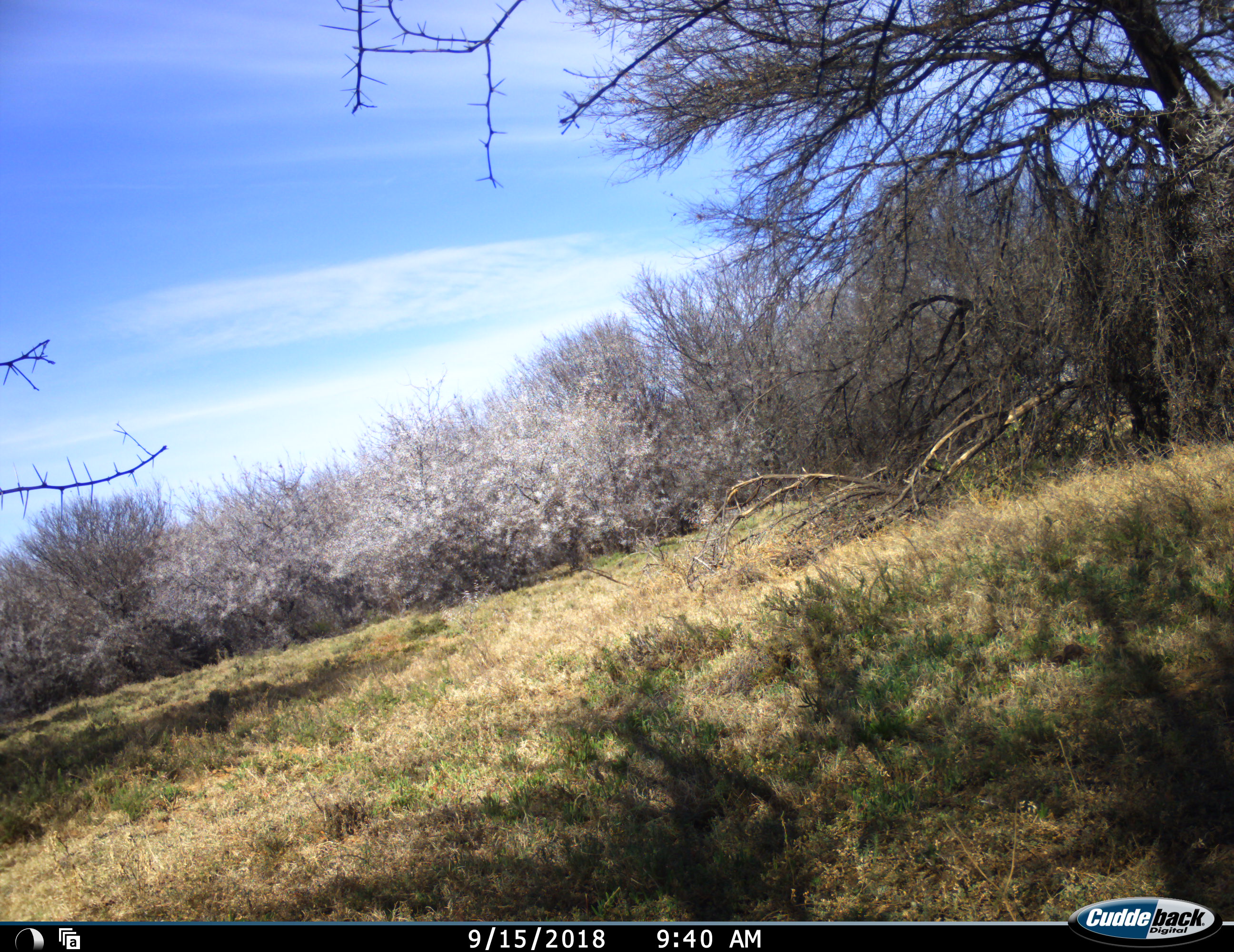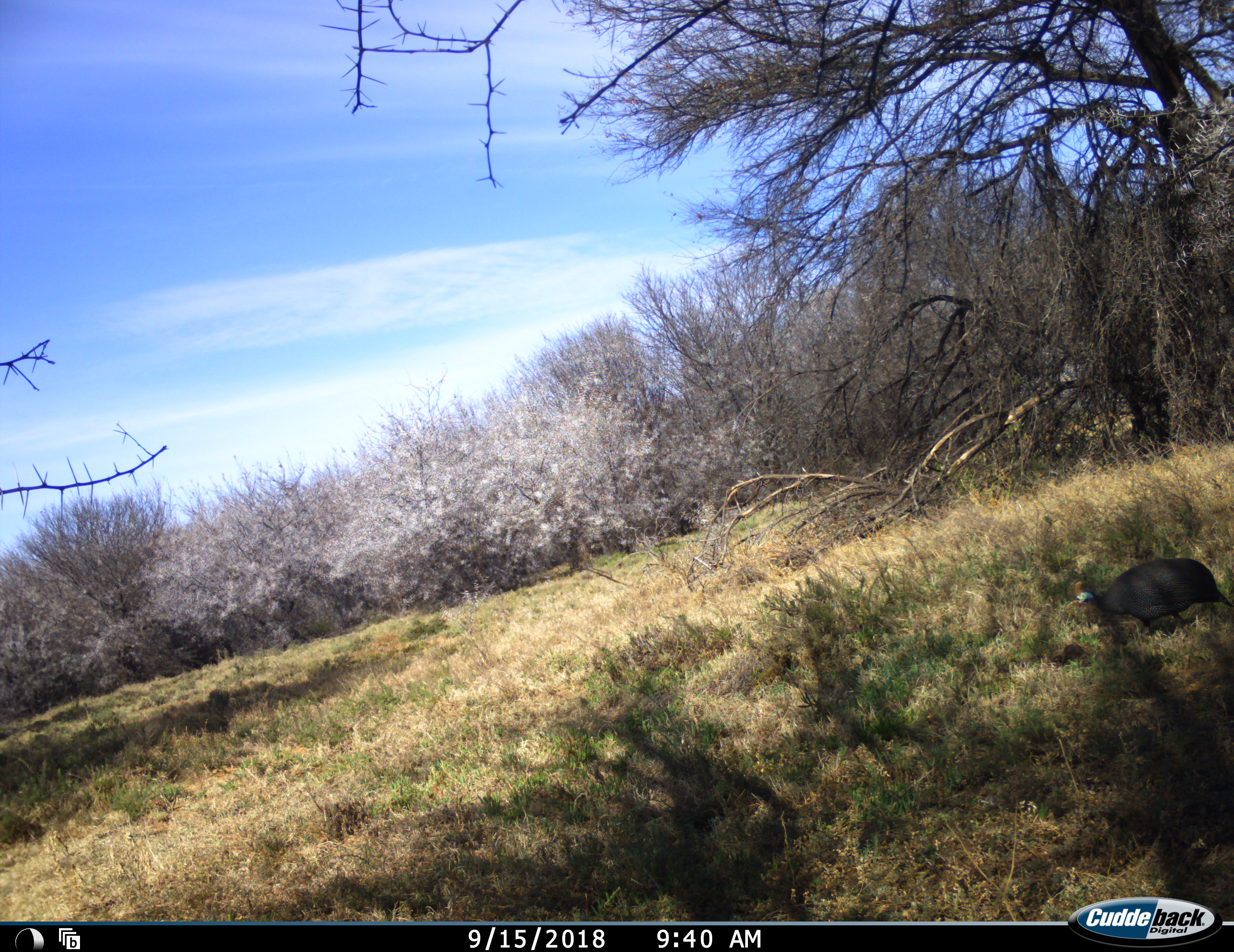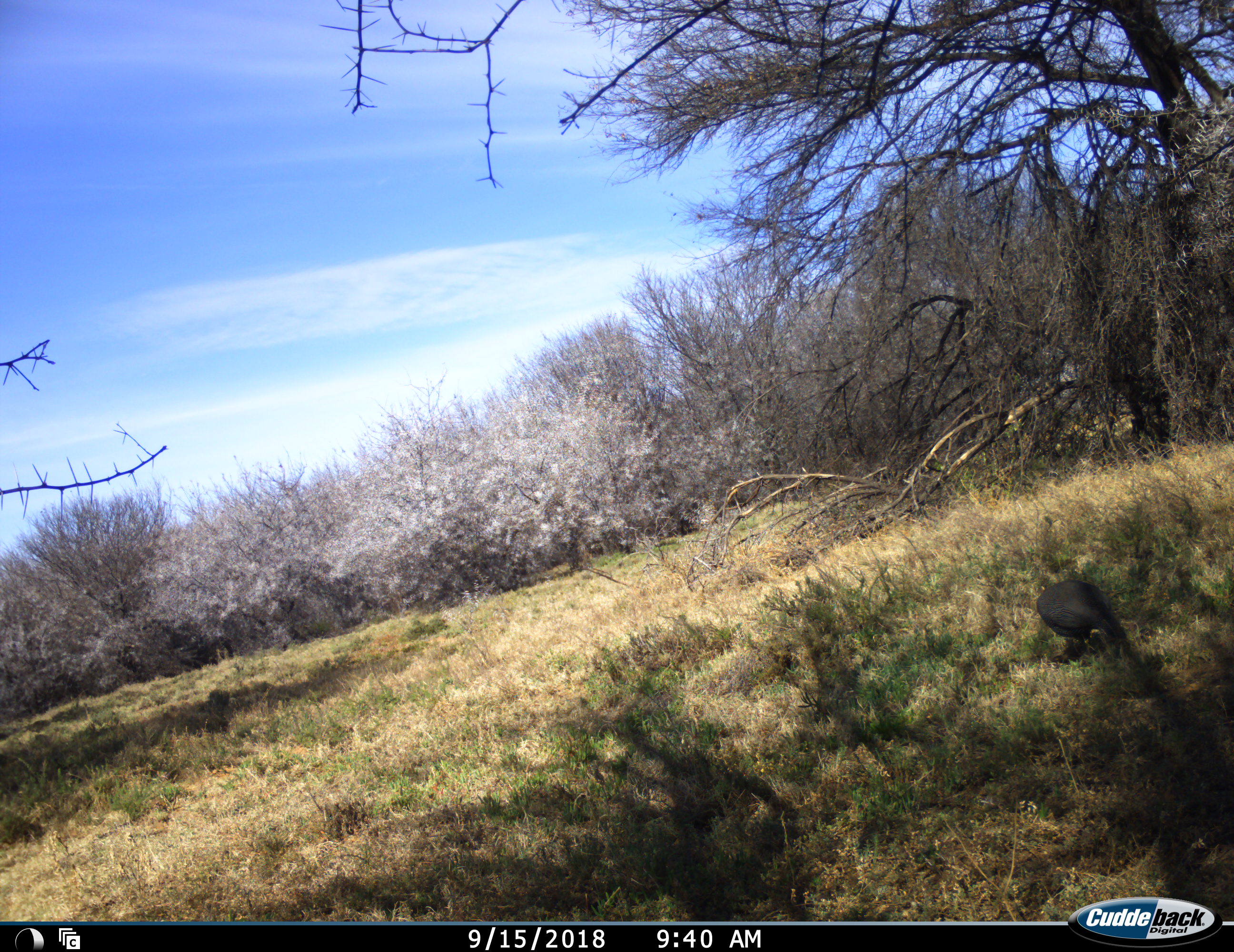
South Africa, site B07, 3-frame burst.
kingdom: Animalia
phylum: Chordata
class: Aves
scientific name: Aves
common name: bird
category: birdother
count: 1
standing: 0%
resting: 0%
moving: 100%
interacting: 0%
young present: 0%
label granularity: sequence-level